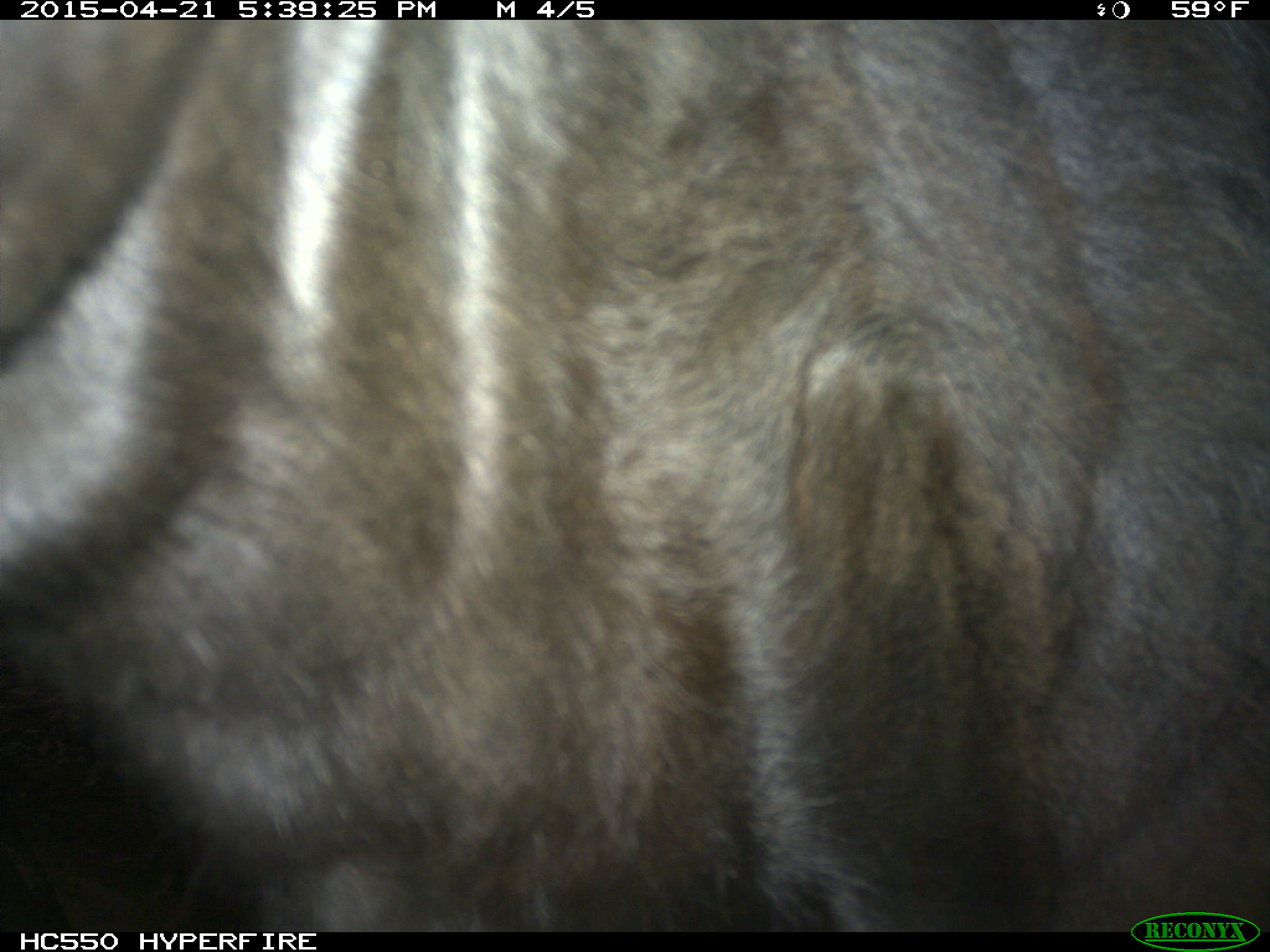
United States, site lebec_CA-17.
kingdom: Animalia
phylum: Chordata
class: Mammalia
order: Artiodactyla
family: Bovidae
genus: Bos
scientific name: Bos taurus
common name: domestic cow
Bos taurus (domestic cow).